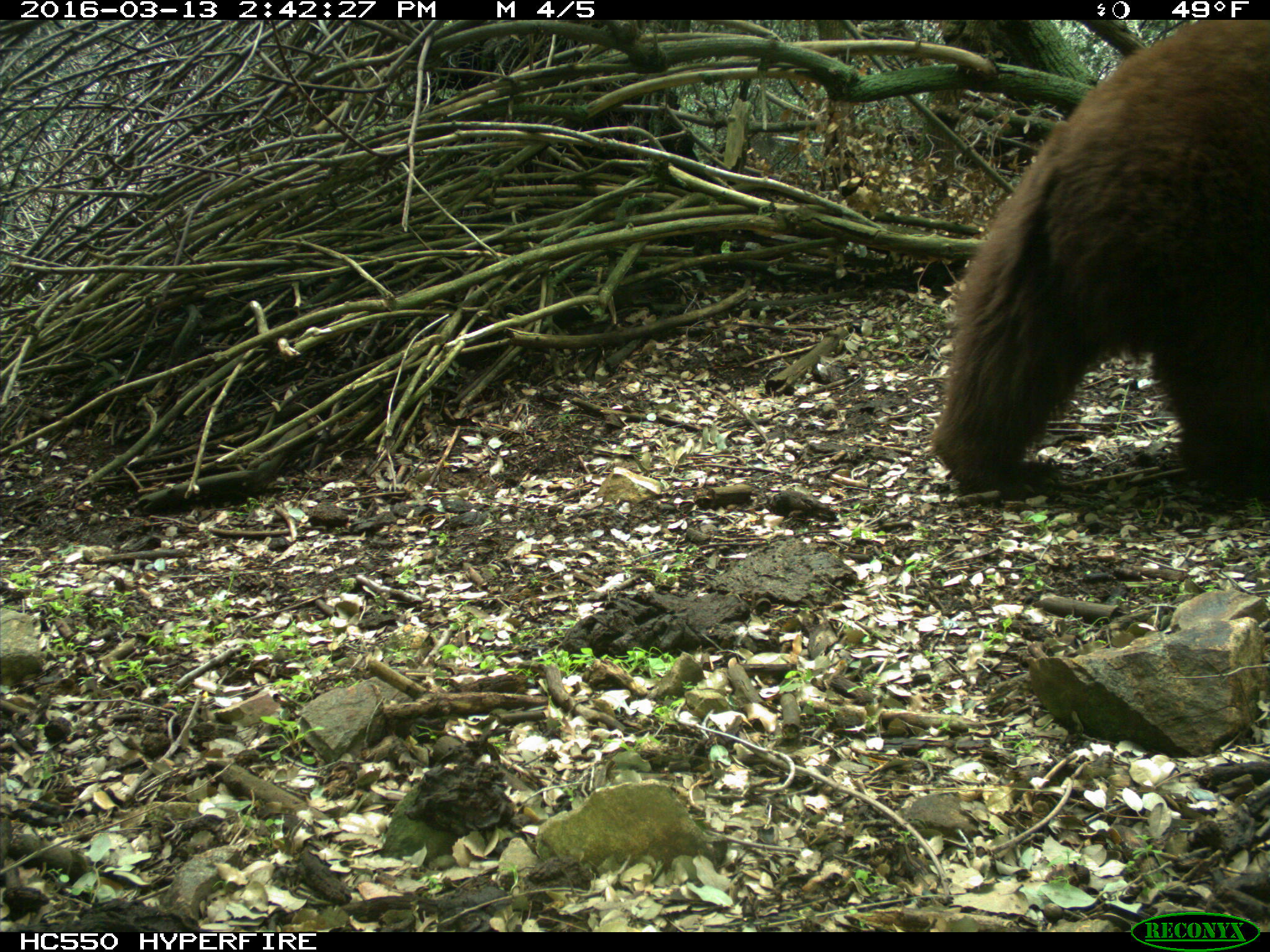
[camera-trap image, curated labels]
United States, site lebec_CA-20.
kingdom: Animalia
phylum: Chordata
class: Mammalia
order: Carnivora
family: Ursidae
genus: Ursus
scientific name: Ursus americanus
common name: american black bear